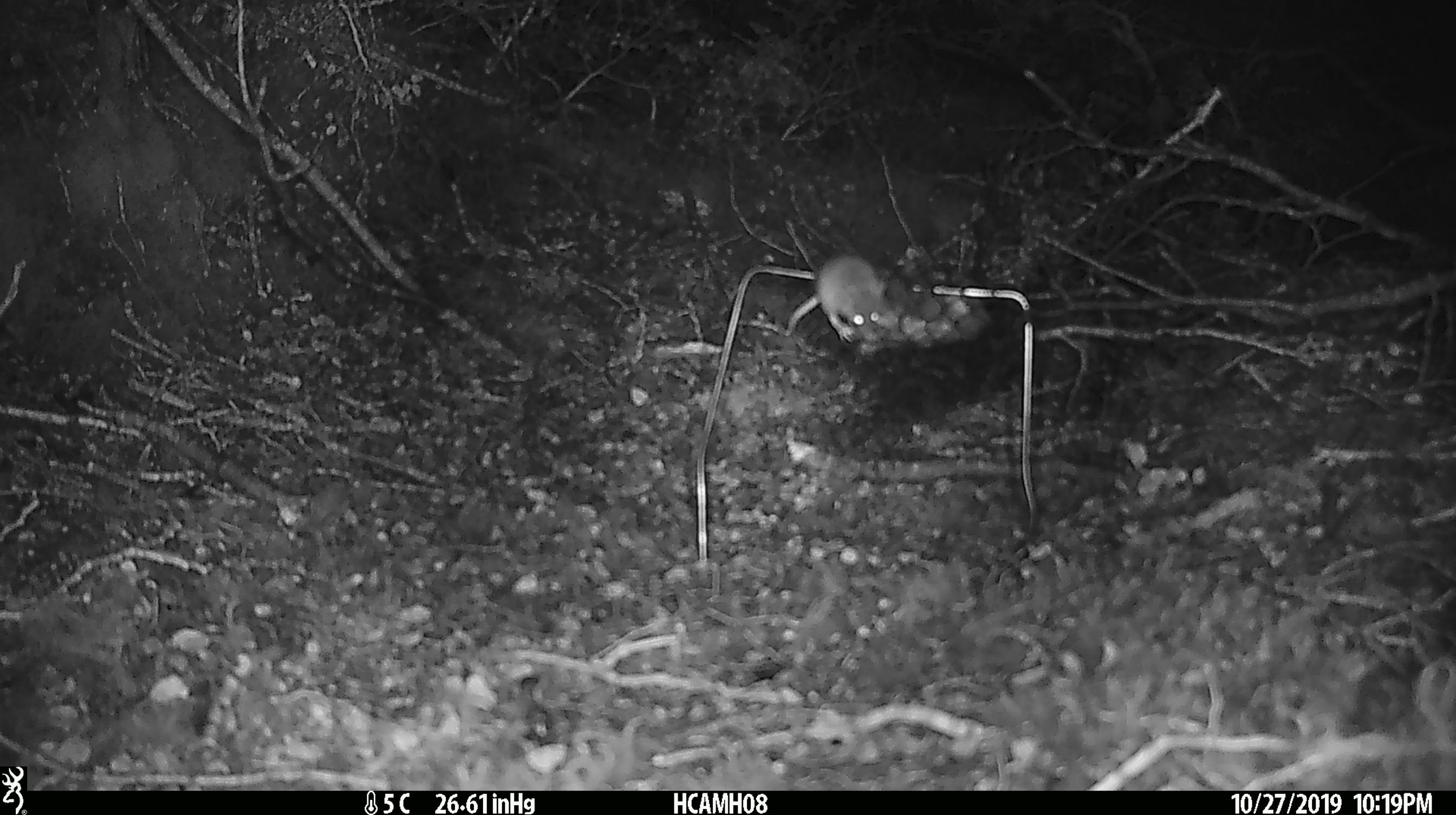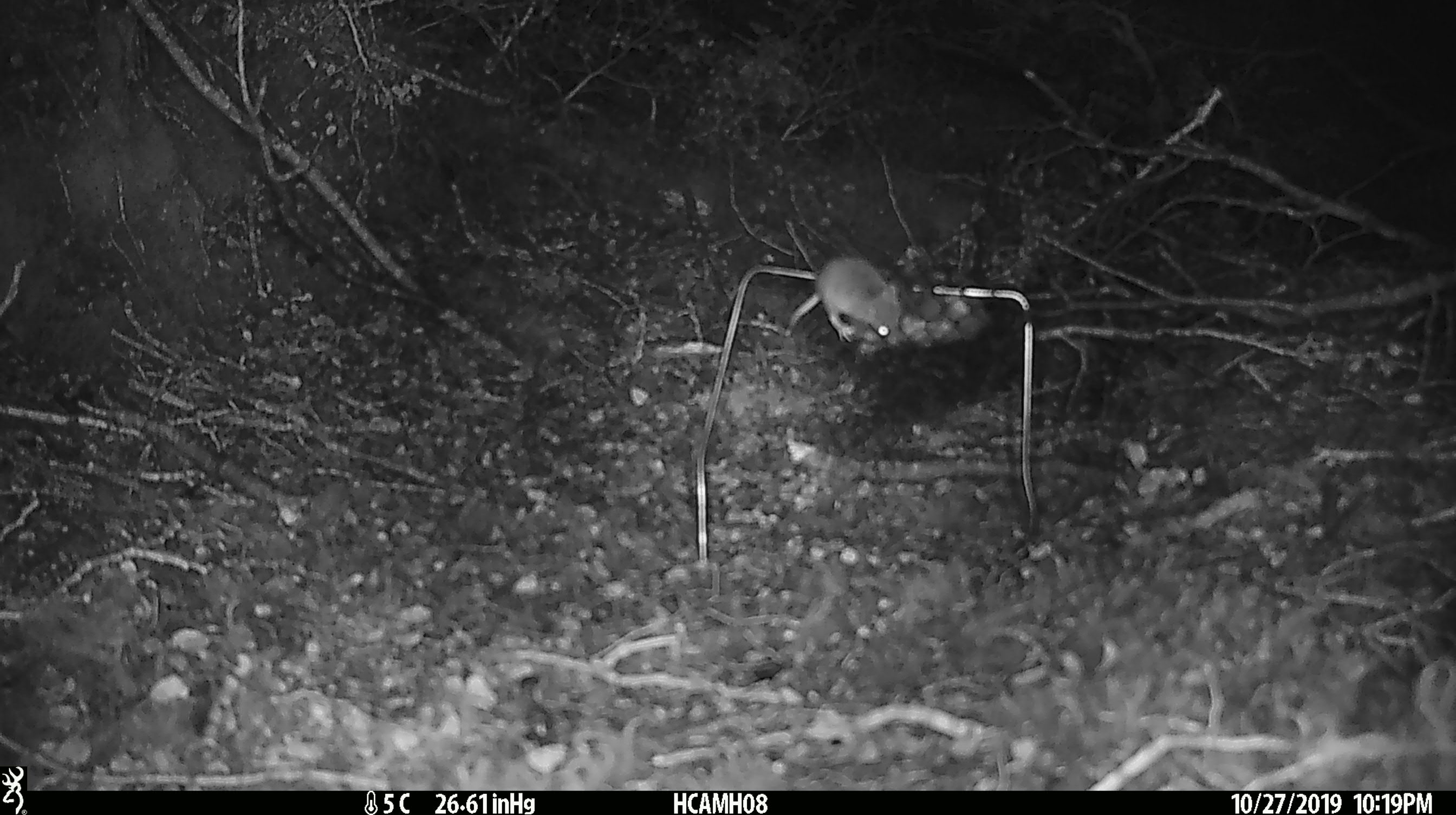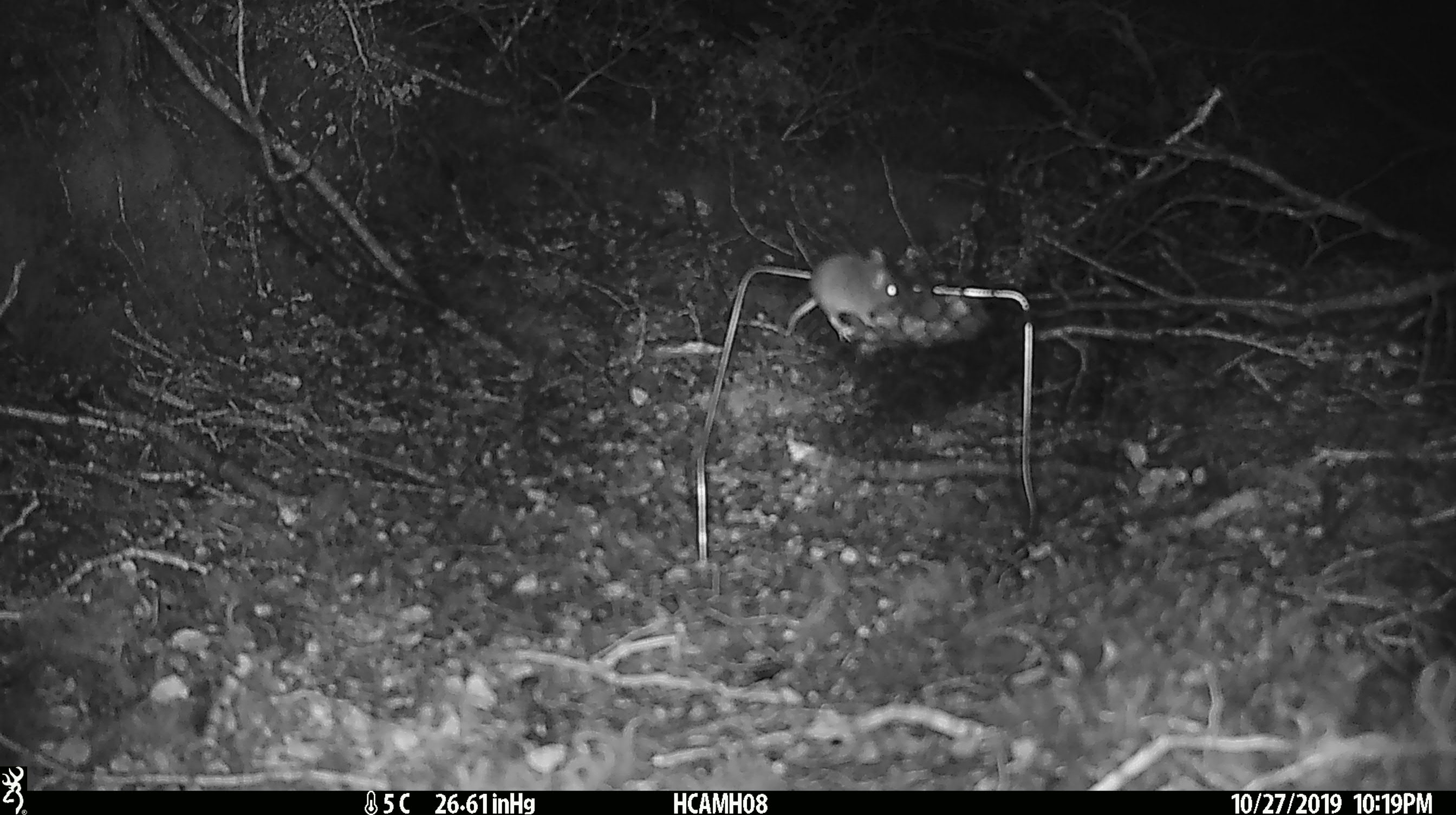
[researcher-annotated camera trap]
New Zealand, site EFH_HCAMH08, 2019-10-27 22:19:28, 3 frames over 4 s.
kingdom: Animalia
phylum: Chordata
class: Mammalia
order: Rodentia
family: Muridae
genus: Mus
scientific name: Mus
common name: mouse